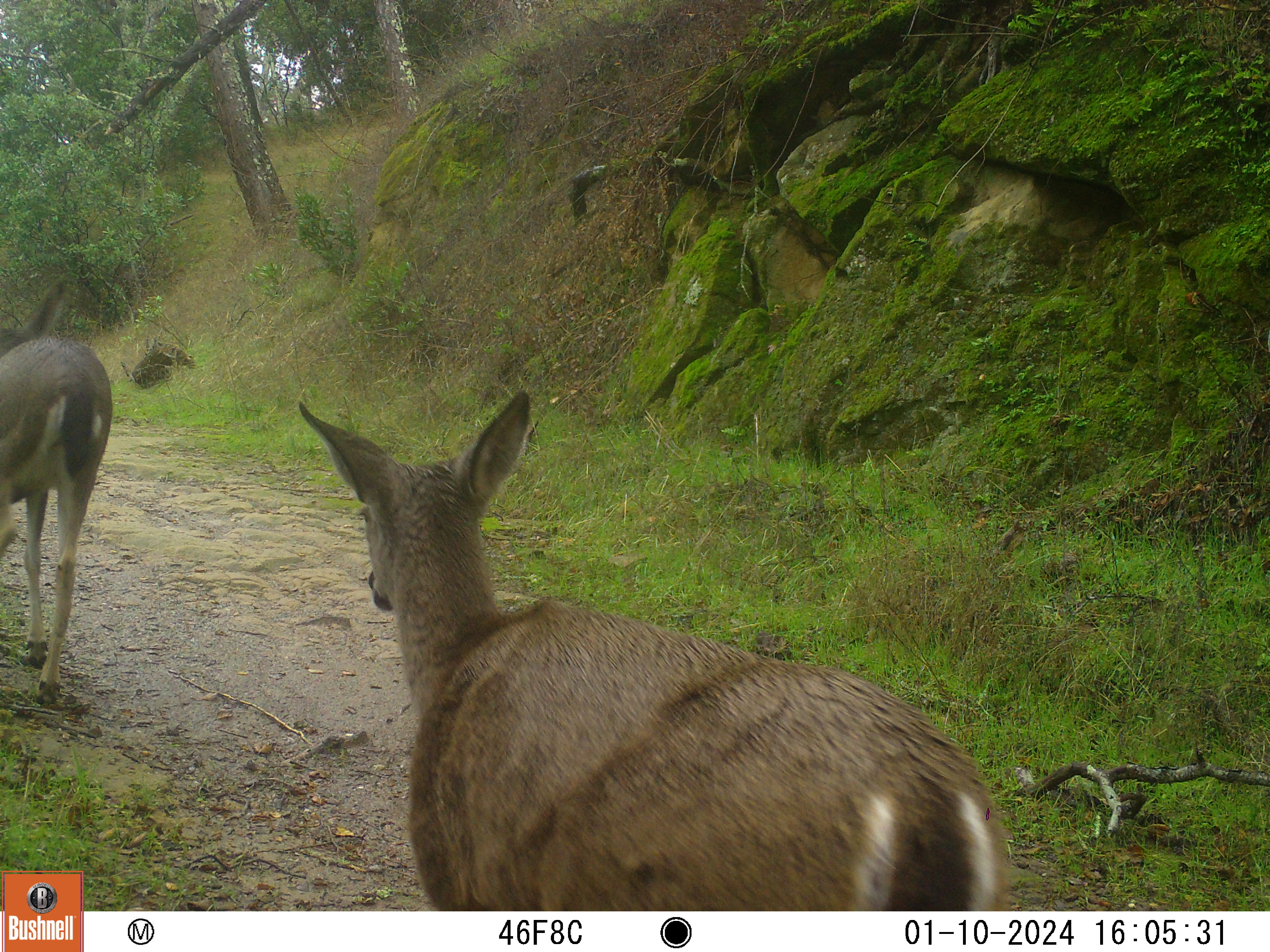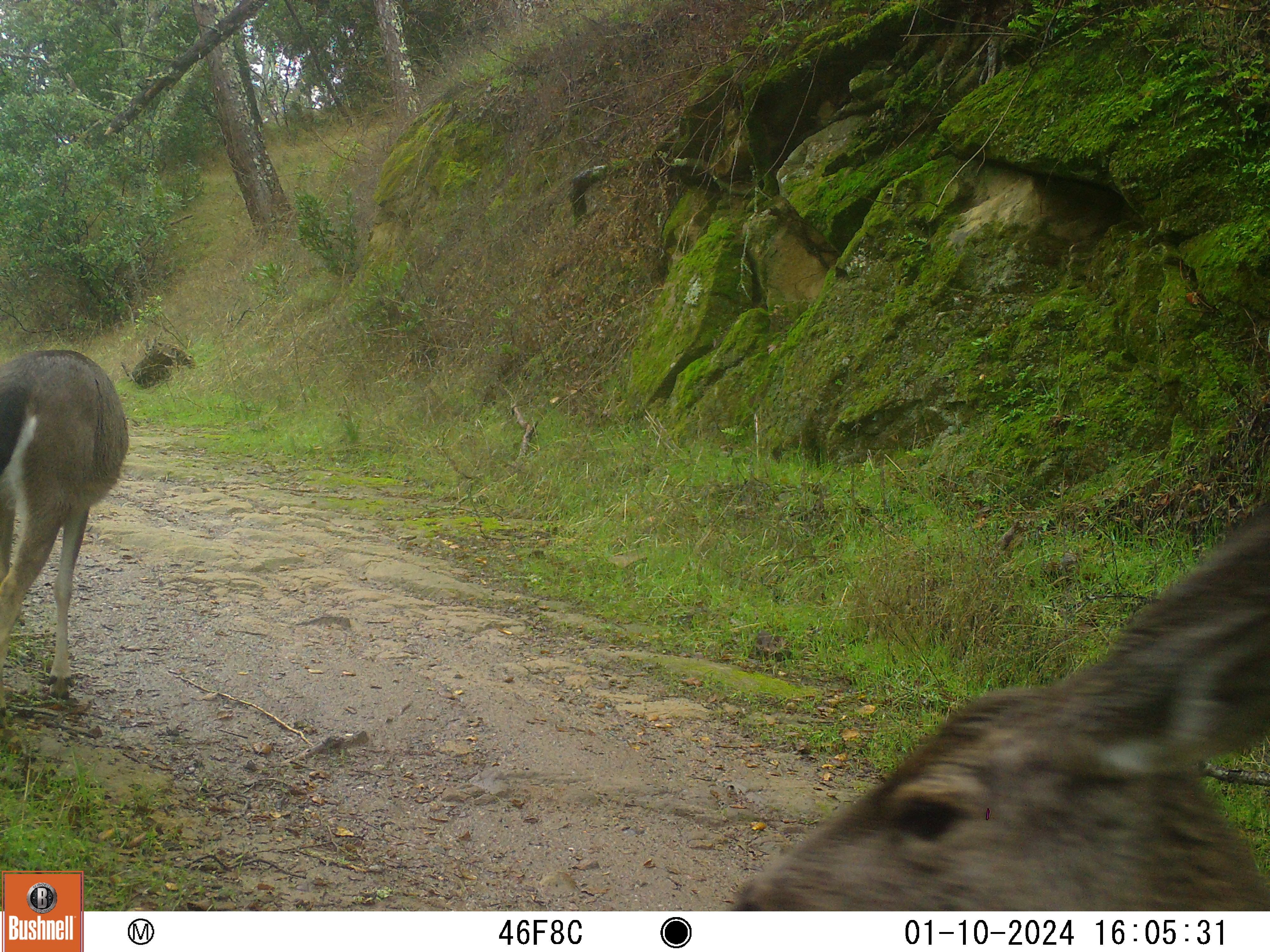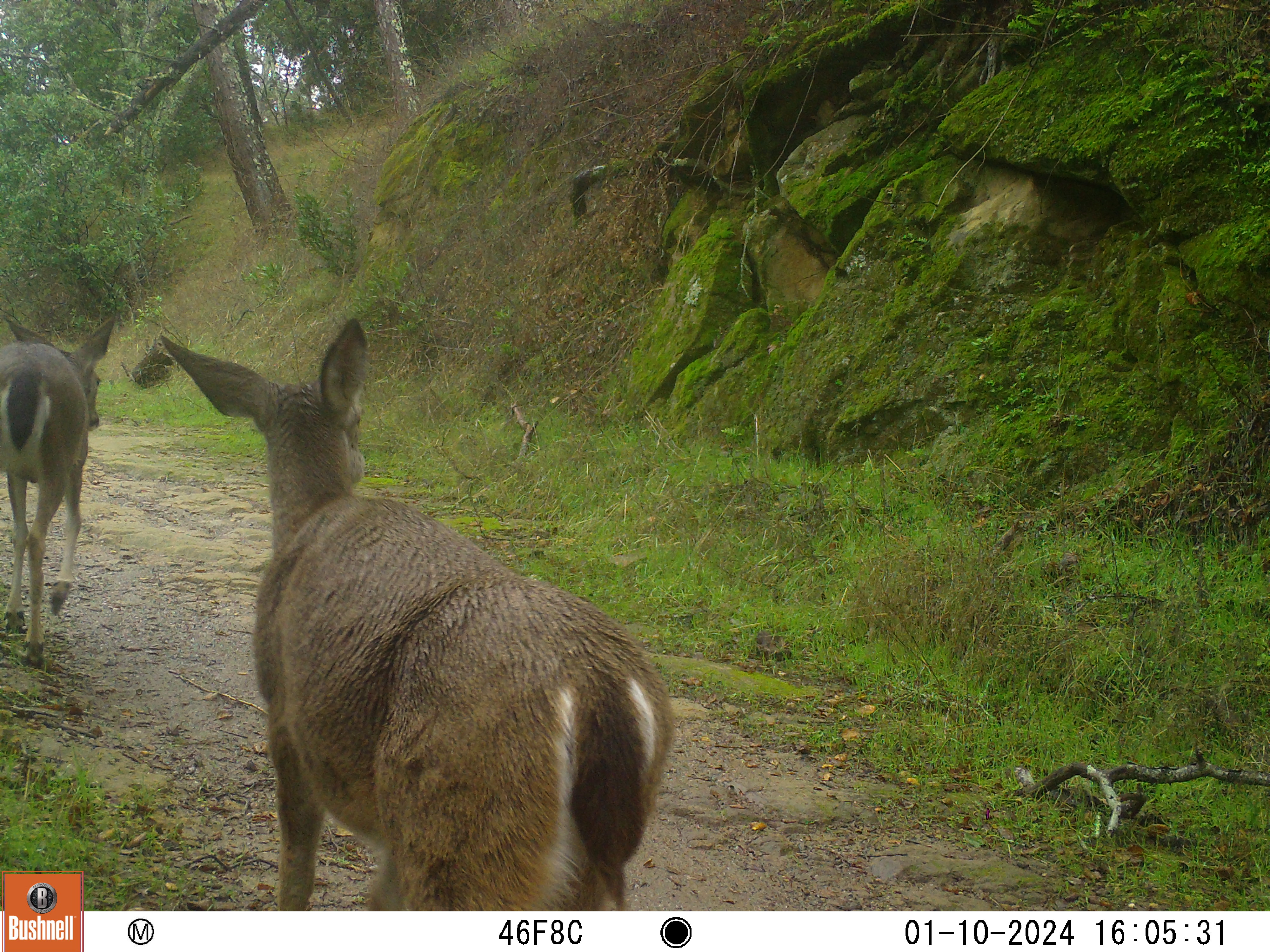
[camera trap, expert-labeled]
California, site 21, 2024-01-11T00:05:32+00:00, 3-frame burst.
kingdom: Animalia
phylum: Chordata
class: Mammalia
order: Artiodactyla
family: Cervidae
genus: Odocoileus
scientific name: Odocoileus hemionus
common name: mule deer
Mule deer (Odocoileus hemionus).